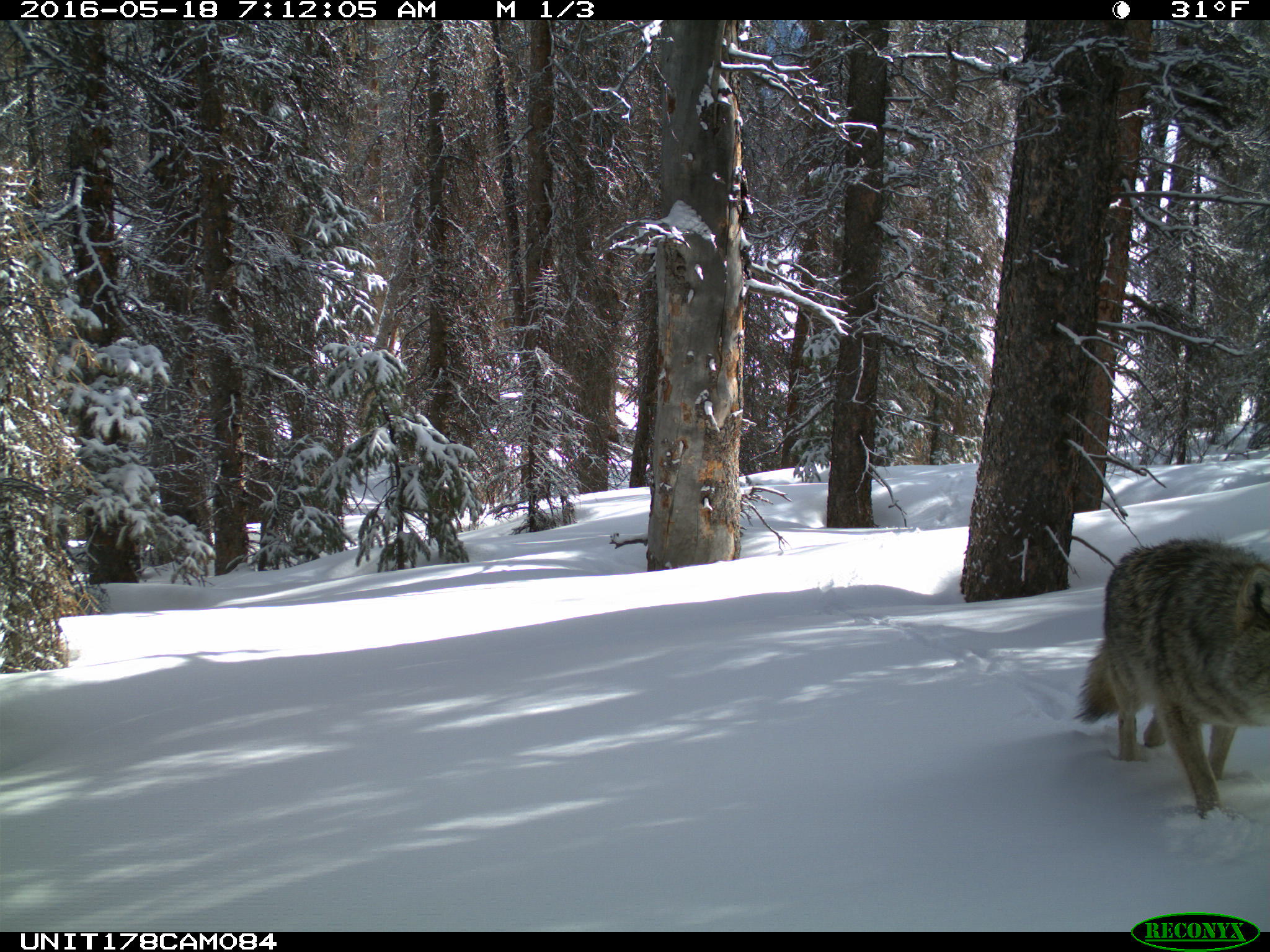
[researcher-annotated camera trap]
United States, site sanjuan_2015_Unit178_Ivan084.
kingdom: Animalia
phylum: Chordata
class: Mammalia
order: Carnivora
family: Canidae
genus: Canis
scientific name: Canis latrans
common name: coyote